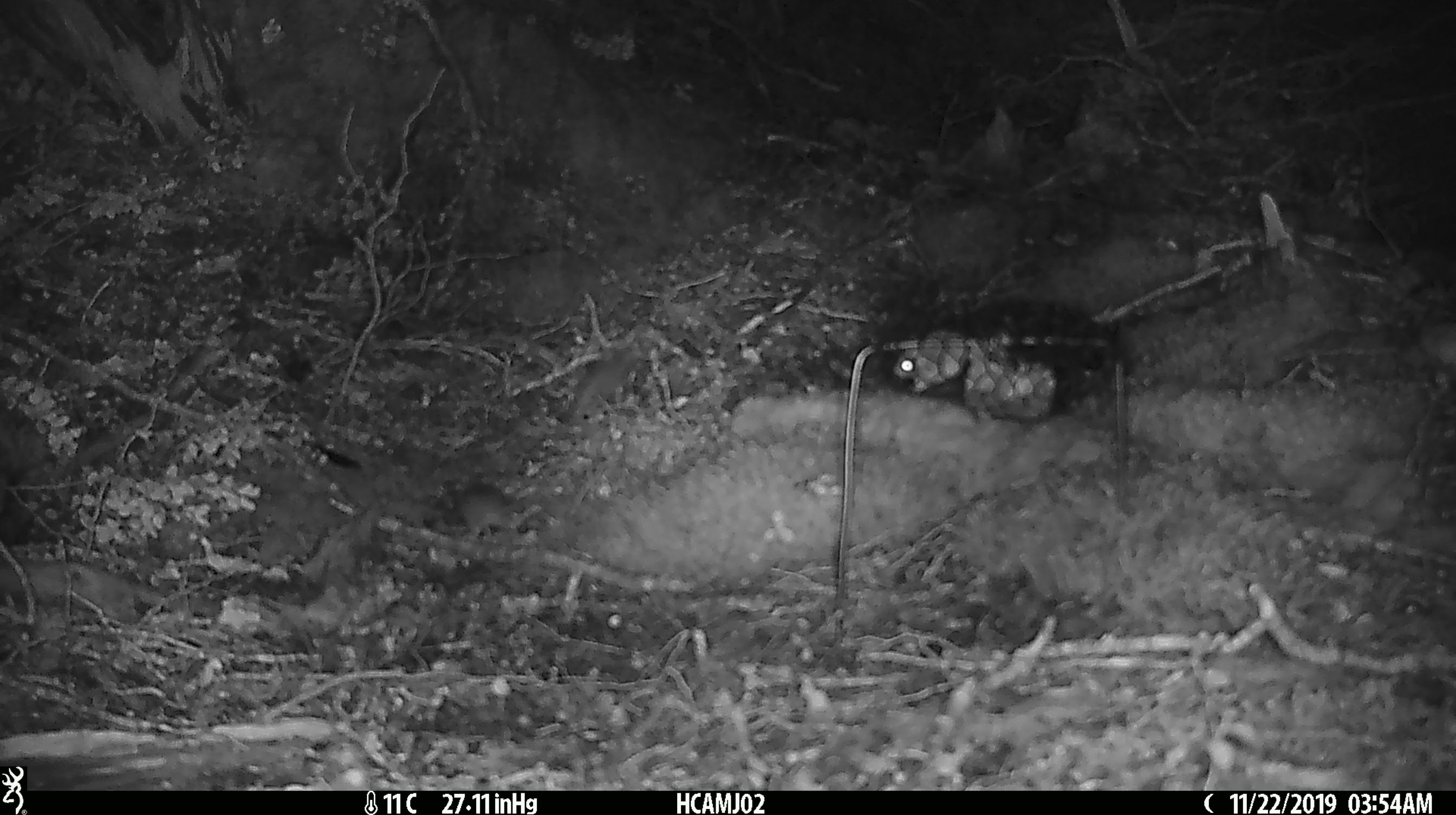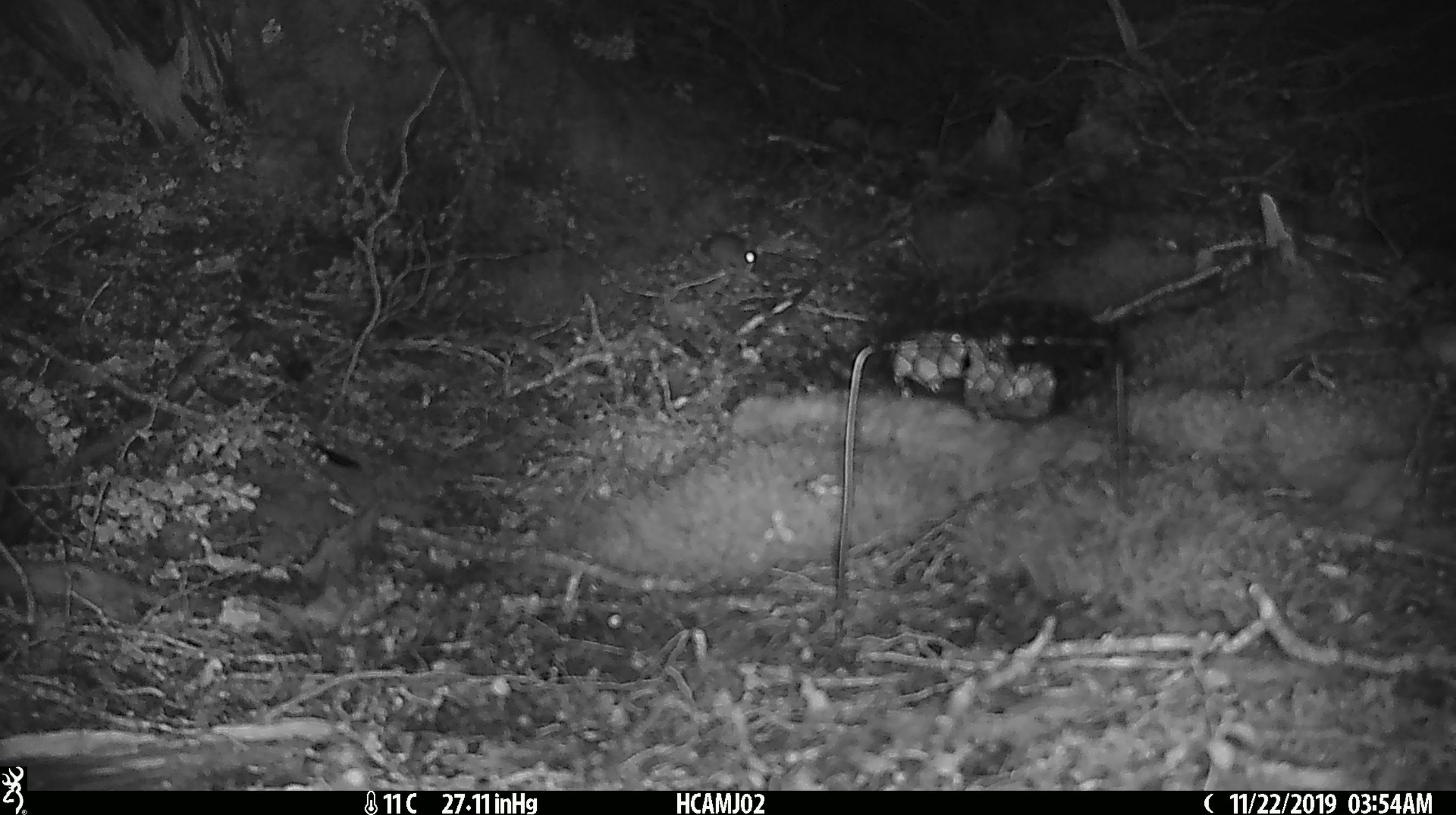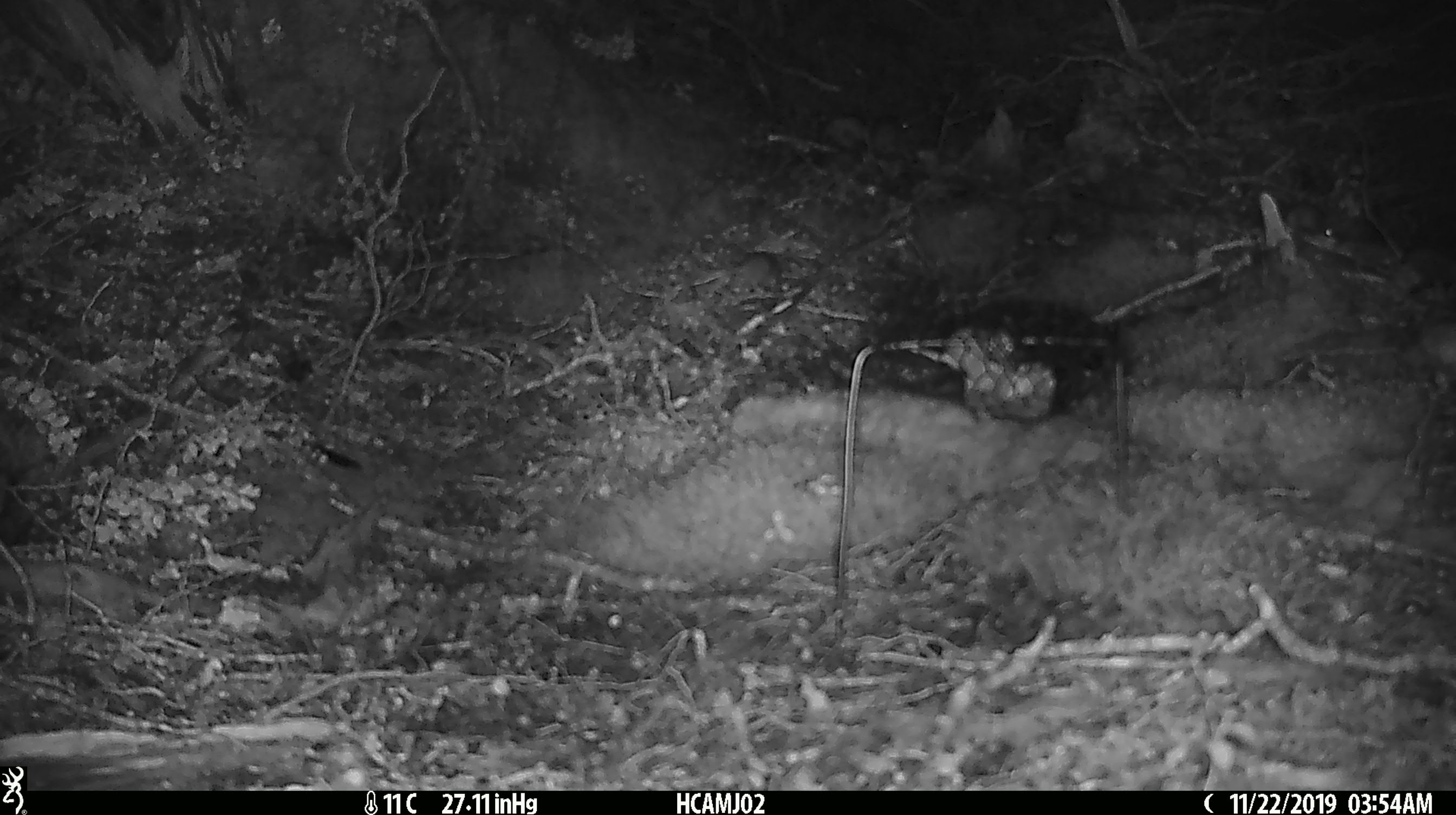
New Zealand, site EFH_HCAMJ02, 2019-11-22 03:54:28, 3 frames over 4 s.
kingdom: Animalia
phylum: Chordata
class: Mammalia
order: Rodentia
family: Muridae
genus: Mus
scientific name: Mus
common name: mouse